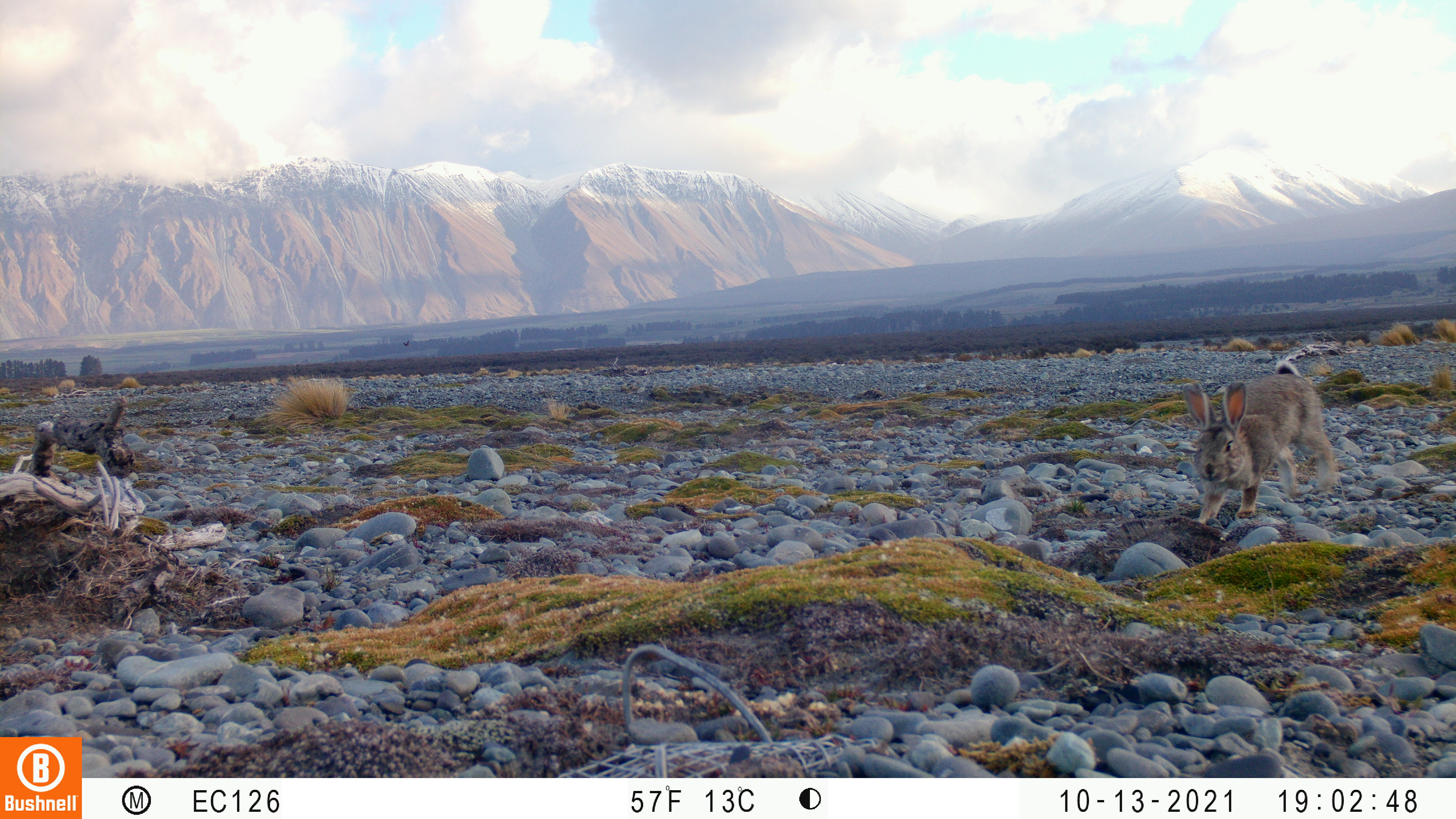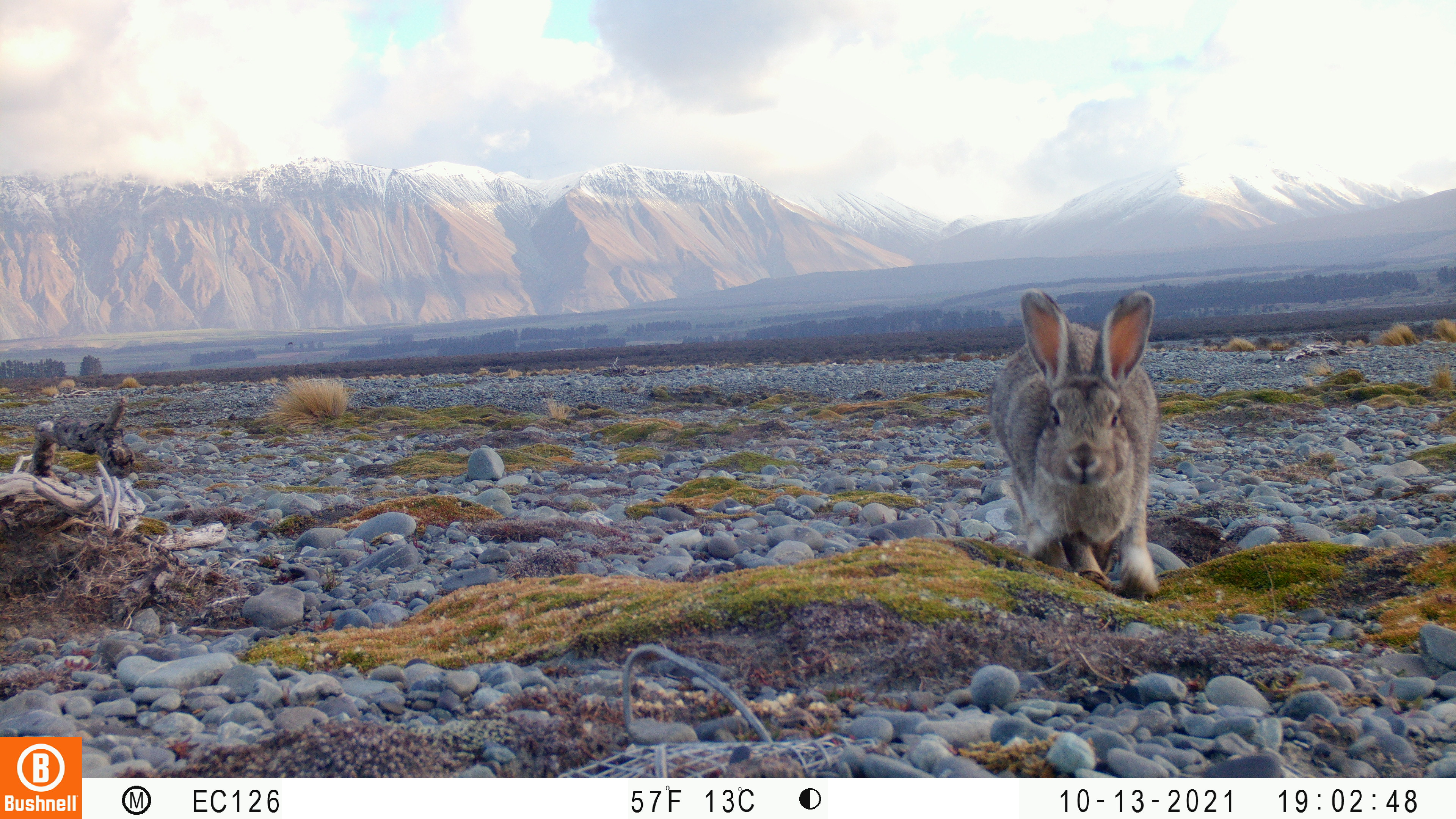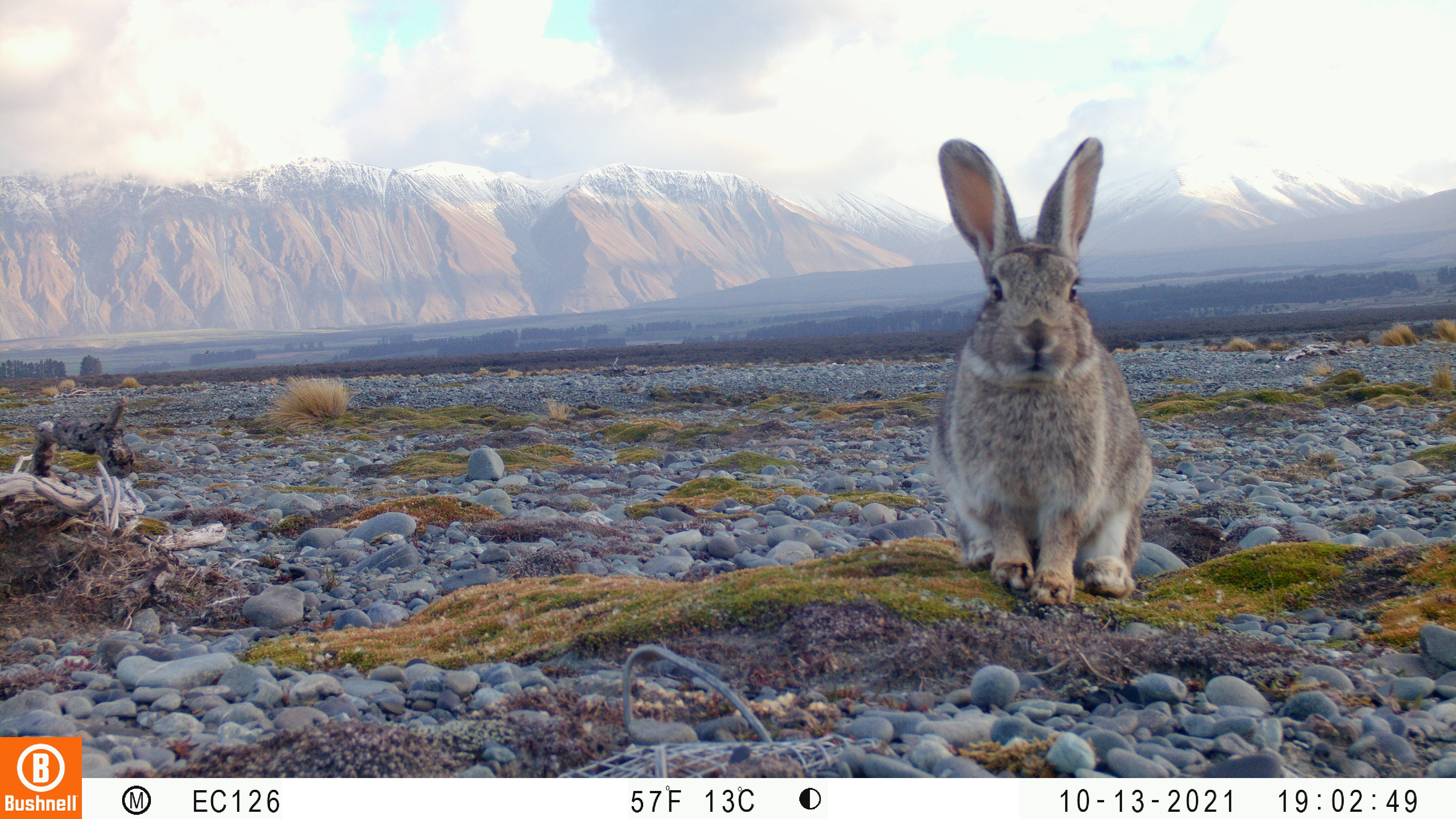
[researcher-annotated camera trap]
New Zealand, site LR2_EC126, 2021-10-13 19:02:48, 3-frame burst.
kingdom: Animalia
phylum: Chordata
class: Mammalia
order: Lagomorpha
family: Leporidae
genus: Oryctolagus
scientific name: Oryctolagus cuniculus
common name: european rabbit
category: rabbit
Rabbit (european rabbit) (Oryctolagus cuniculus).